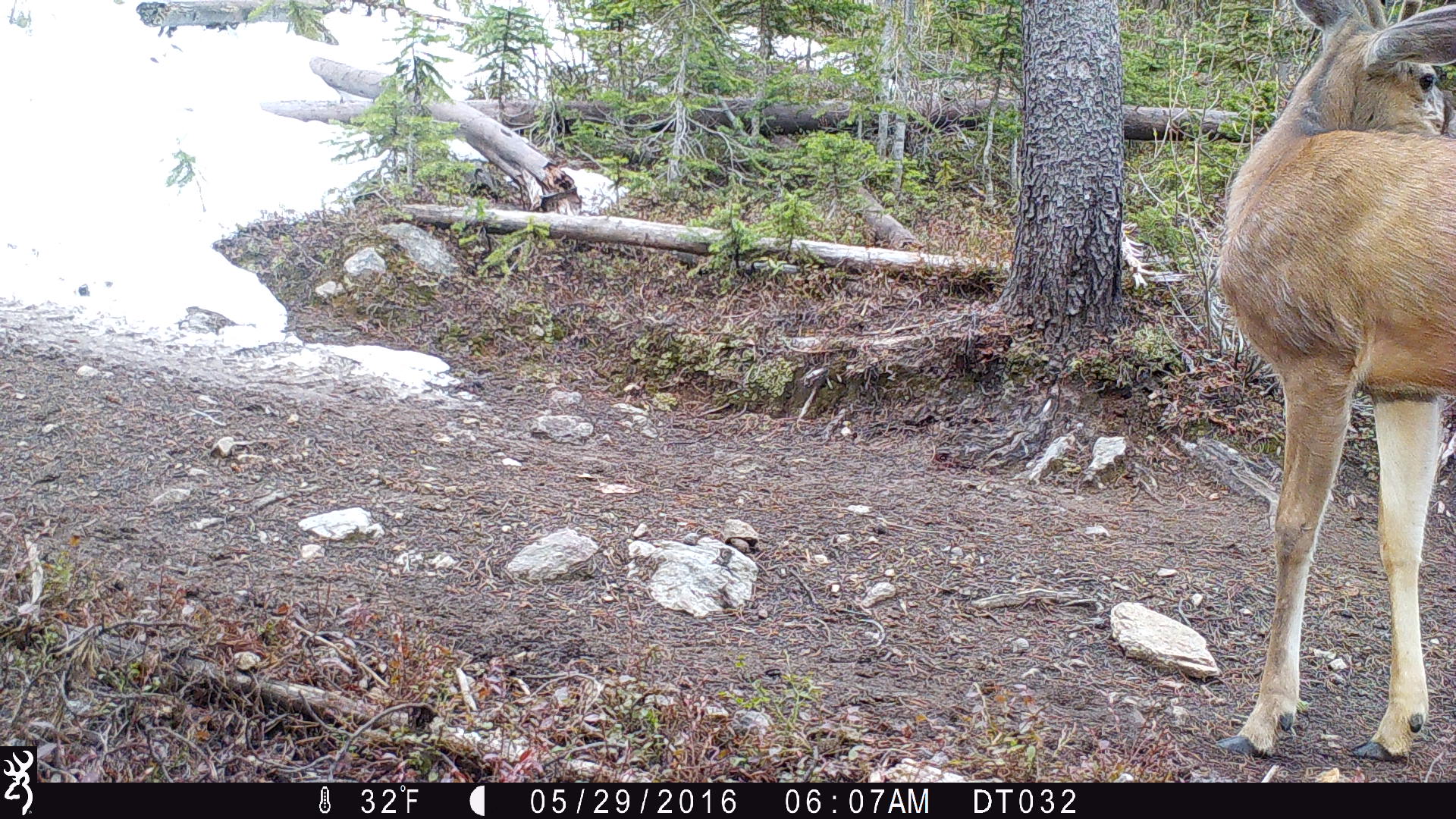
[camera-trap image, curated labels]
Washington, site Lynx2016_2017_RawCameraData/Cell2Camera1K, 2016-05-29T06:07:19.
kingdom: Animalia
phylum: Chordata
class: Mammalia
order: Artiodactyla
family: Cervidae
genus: Odocoileus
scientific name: Odocoileus hemionus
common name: mule deer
Odocoileus hemionus (mule deer). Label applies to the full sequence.